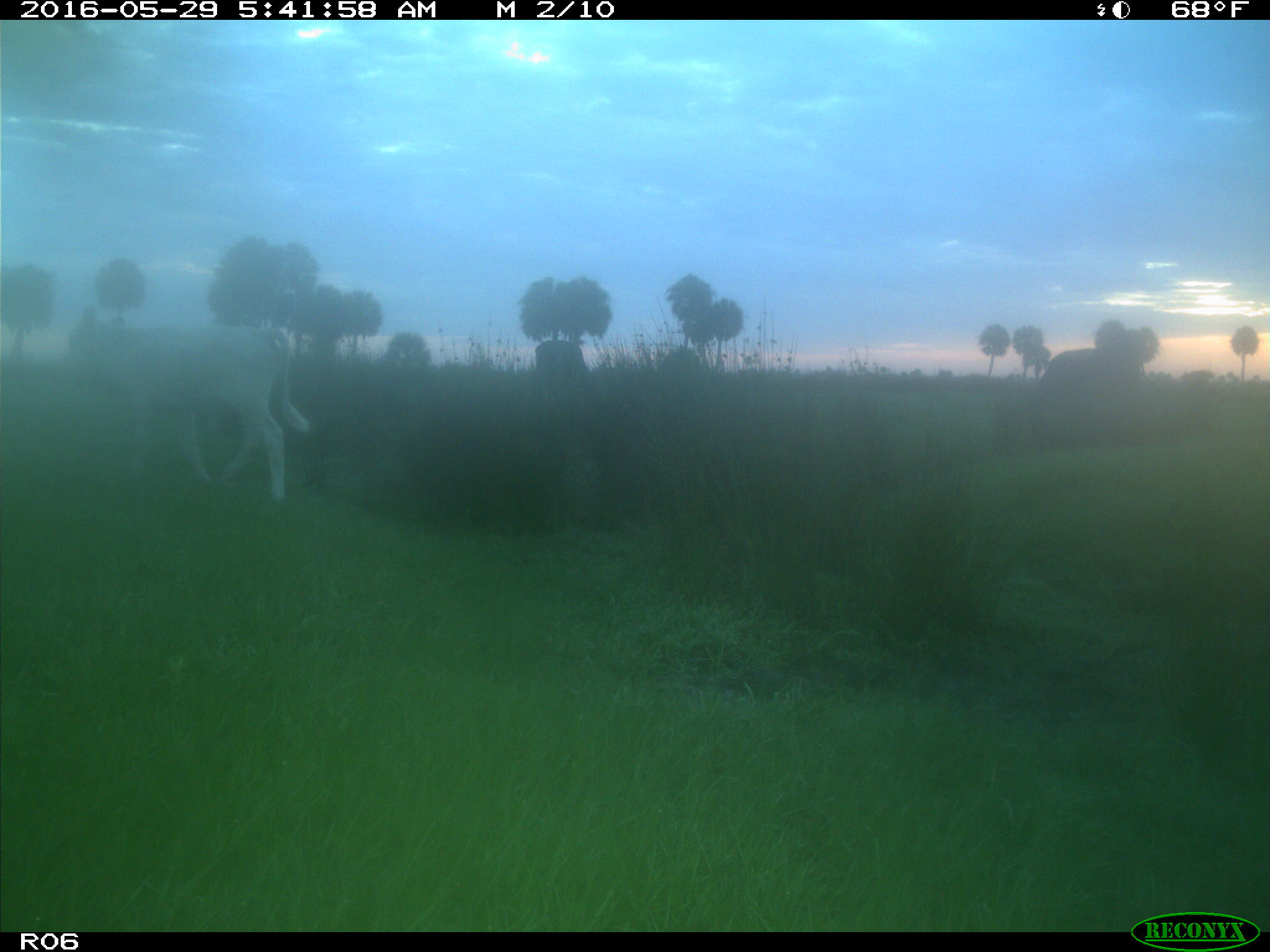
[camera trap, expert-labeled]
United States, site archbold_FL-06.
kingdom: Animalia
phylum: Chordata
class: Mammalia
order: Artiodactyla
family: Bovidae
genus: Bos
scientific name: Bos taurus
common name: domestic cow